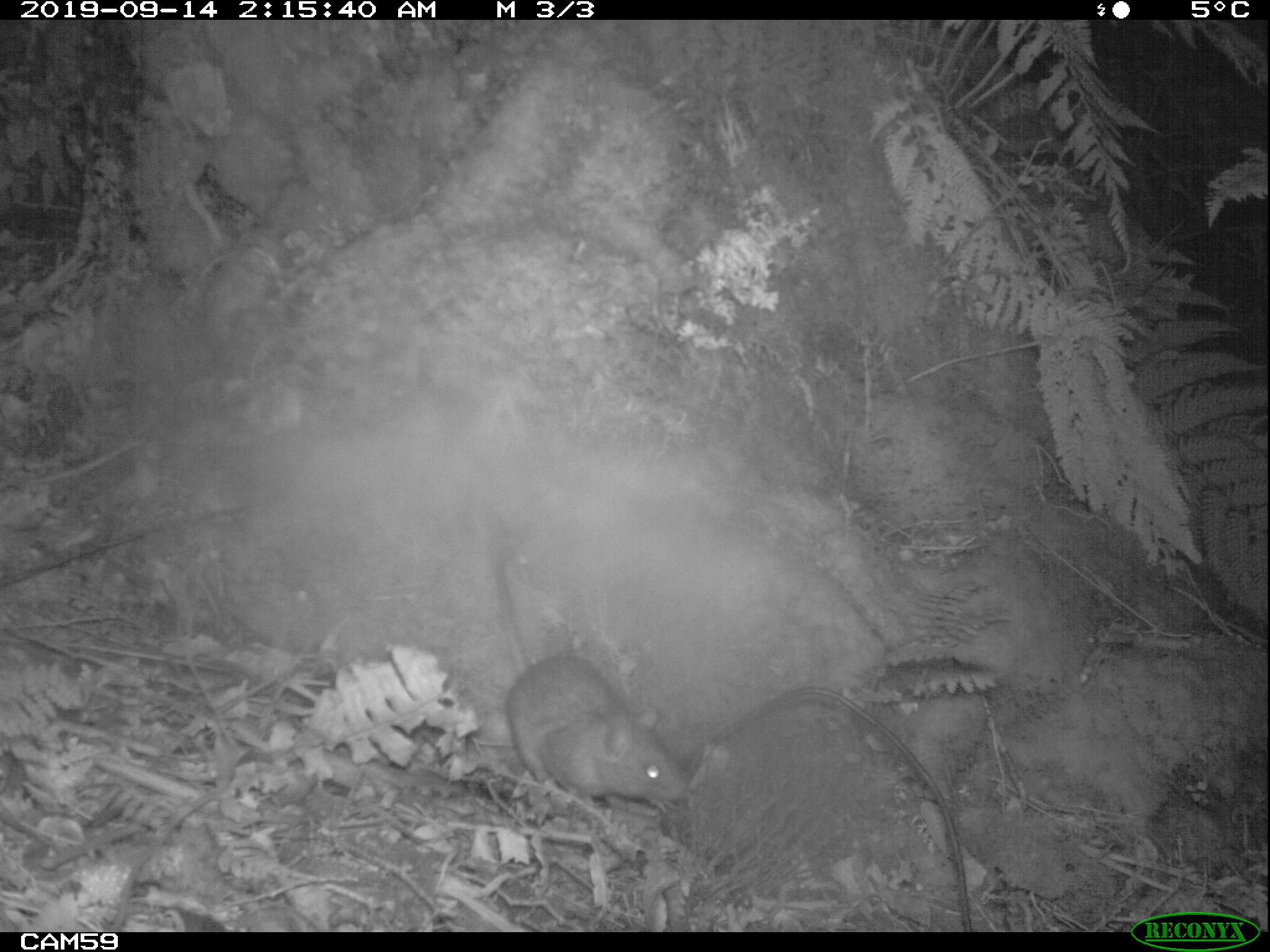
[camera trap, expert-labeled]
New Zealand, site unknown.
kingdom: Animalia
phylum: Chordata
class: Mammalia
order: Rodentia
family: Muridae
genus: Rattus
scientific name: Rattus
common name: rat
Rat (Rattus).